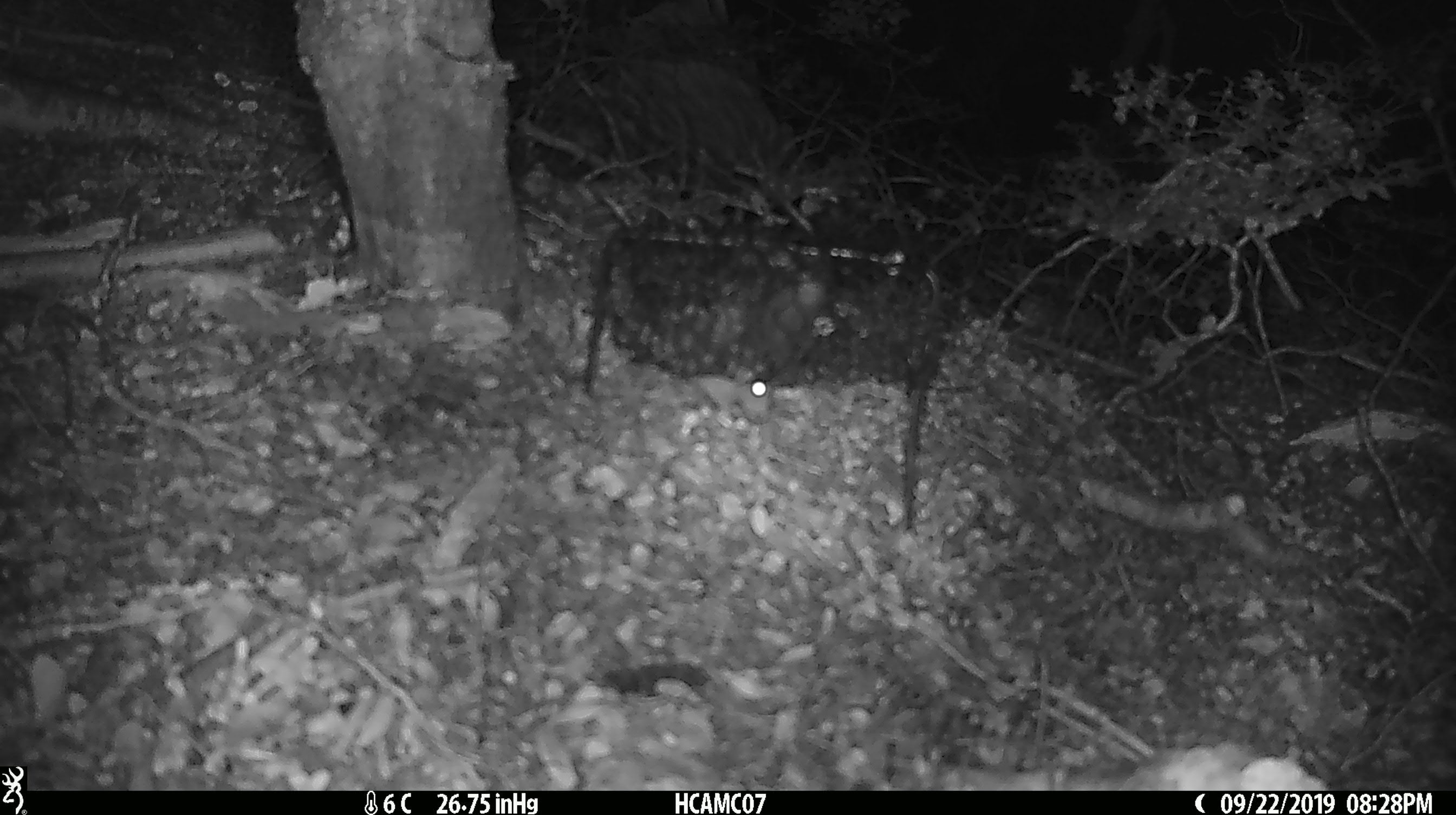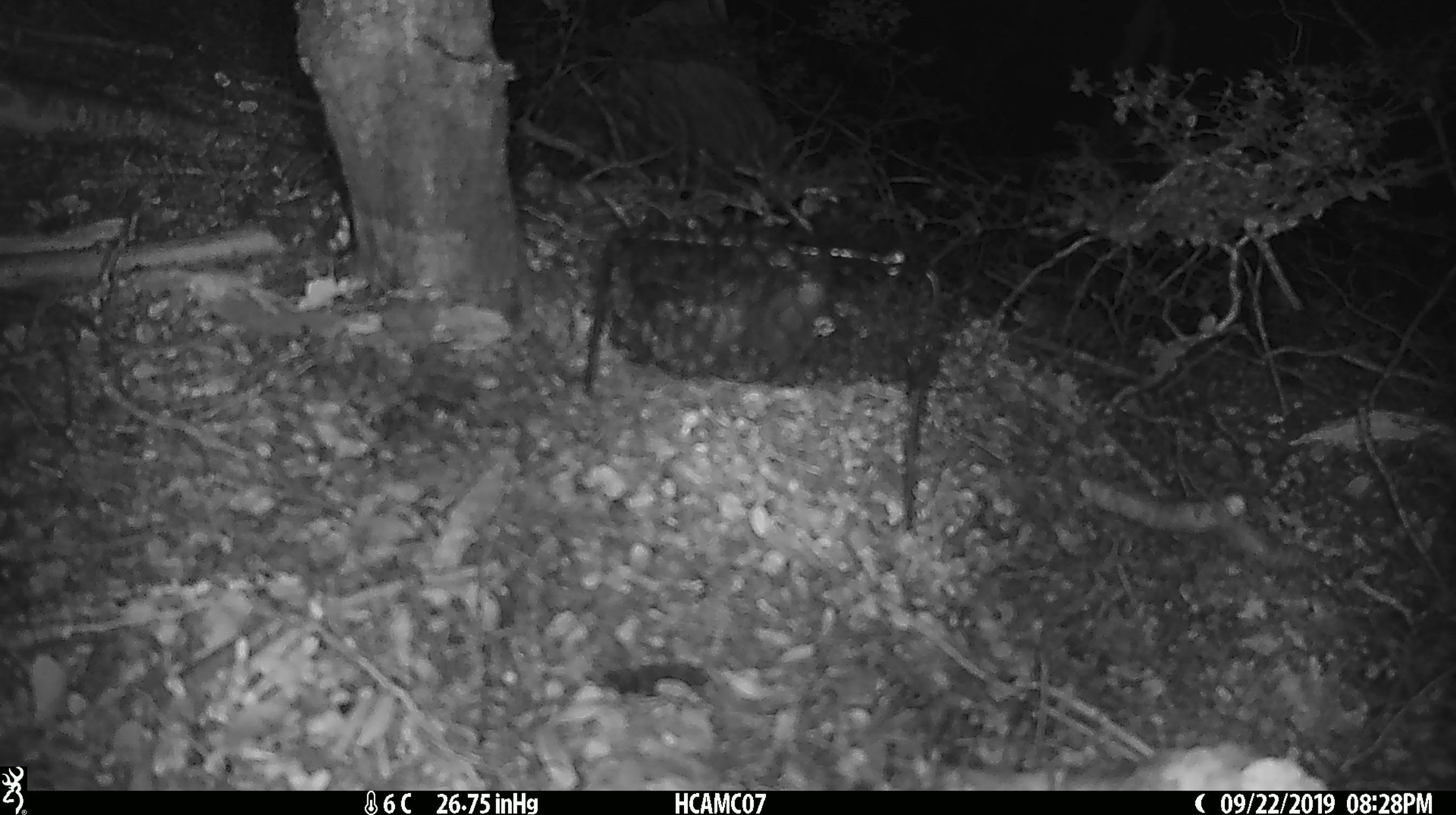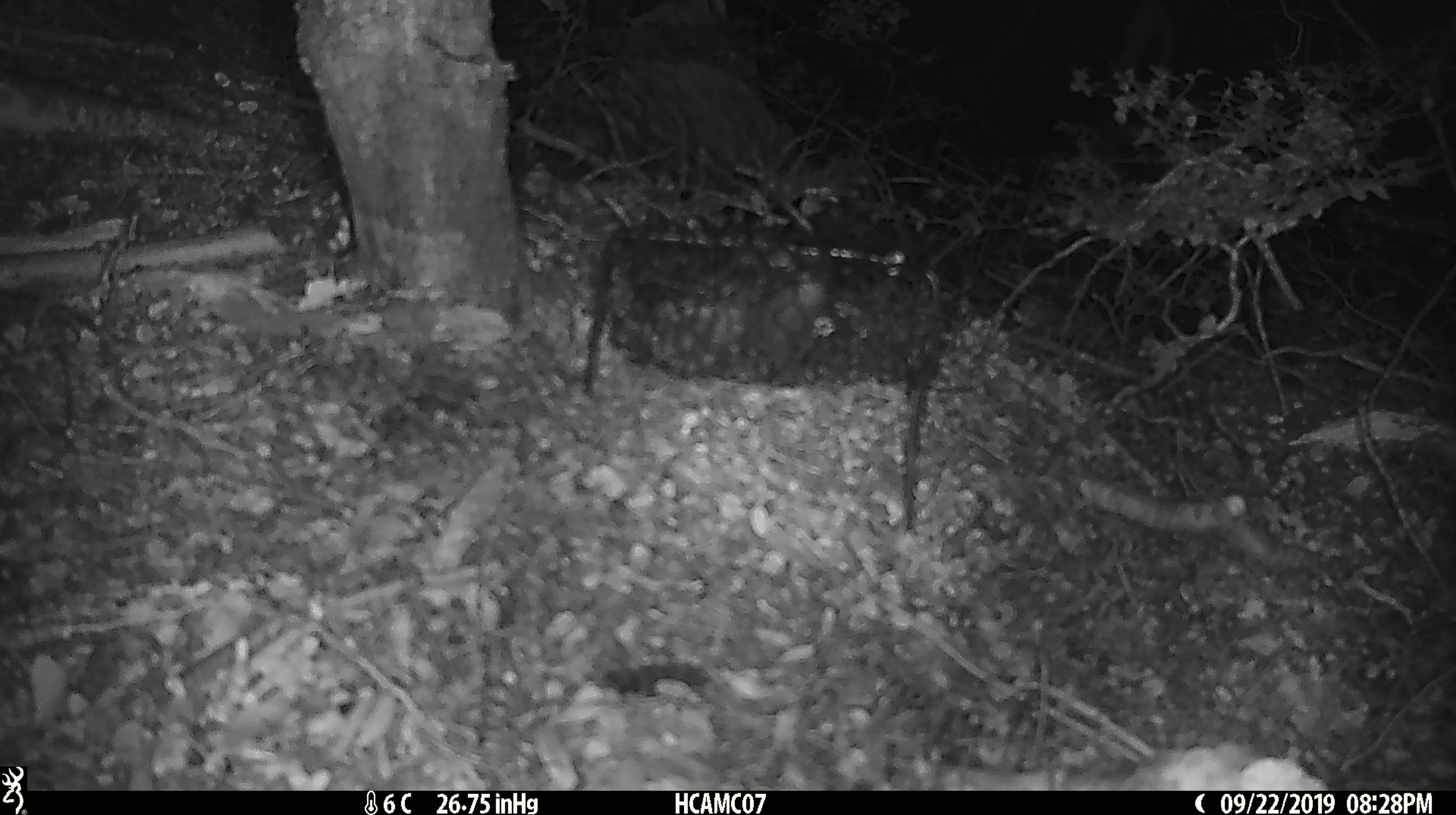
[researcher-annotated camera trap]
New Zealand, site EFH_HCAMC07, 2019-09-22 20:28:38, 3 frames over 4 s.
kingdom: Animalia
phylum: Chordata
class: Mammalia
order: Rodentia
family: Muridae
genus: Mus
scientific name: Mus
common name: mouse